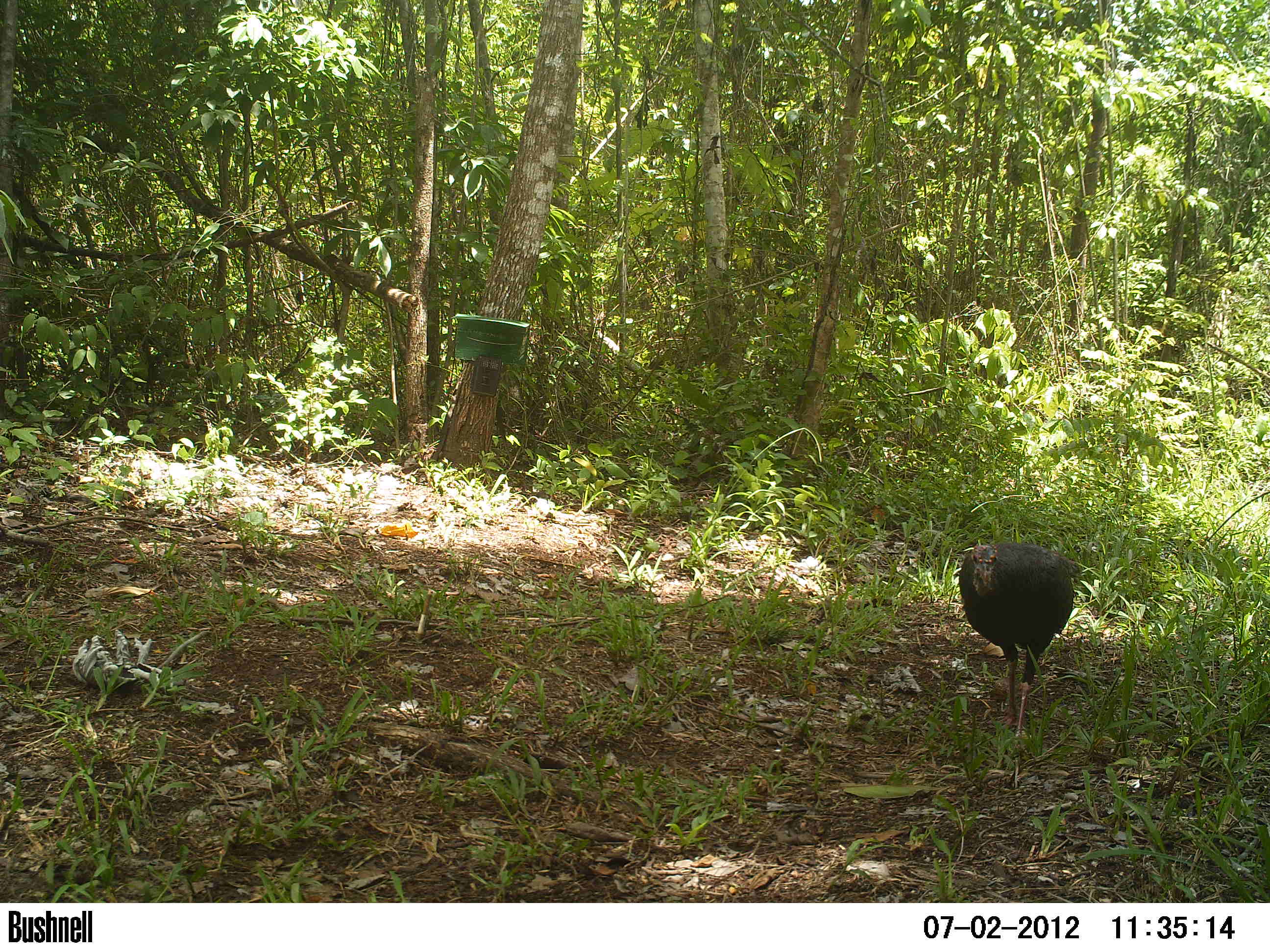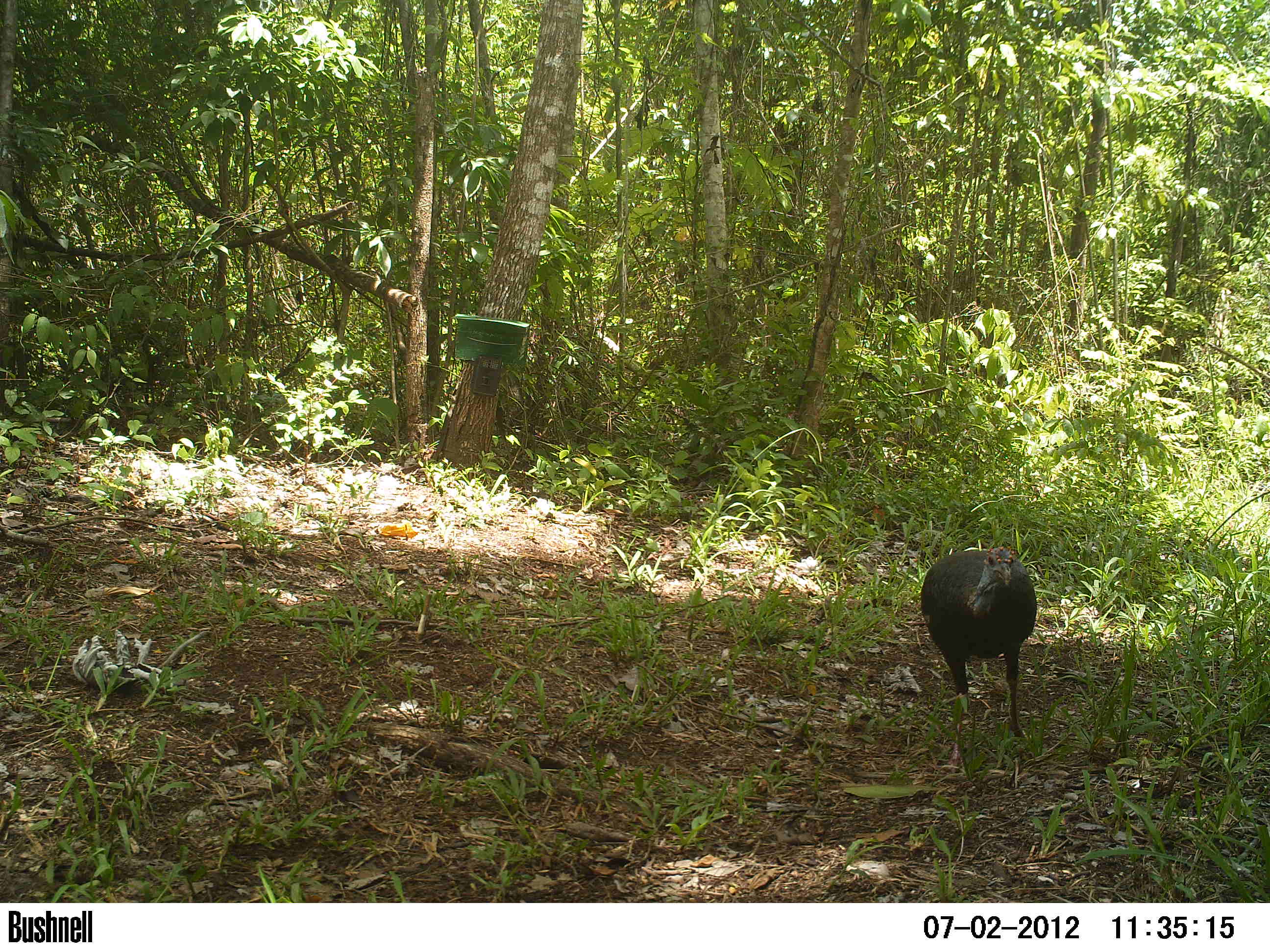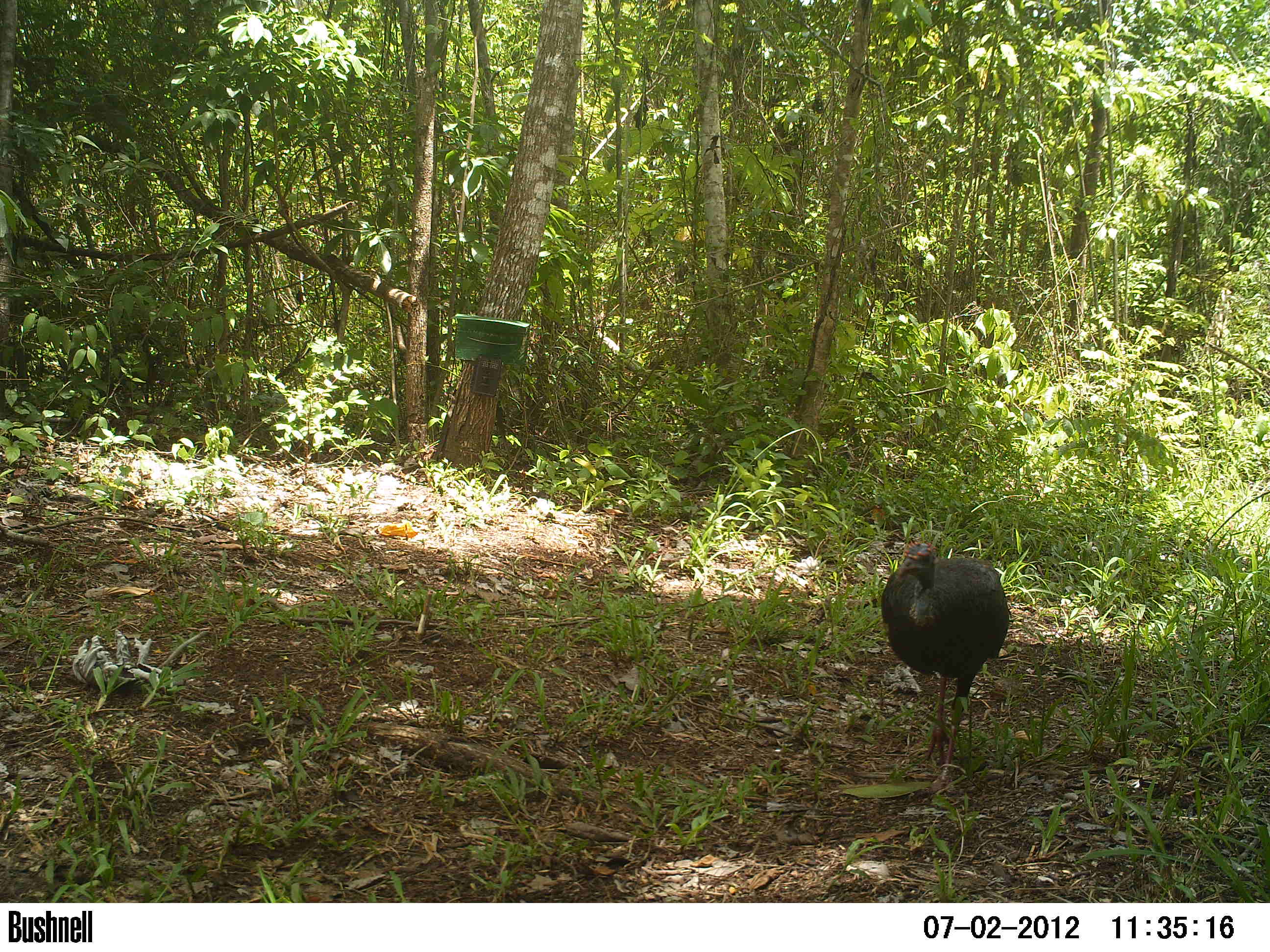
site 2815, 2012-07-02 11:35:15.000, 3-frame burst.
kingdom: Animalia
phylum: Chordata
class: Aves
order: Galliformes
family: Phasianidae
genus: Meleagris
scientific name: Meleagris ocellata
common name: ocellated turkey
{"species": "Meleagris ocellata (ocellated turkey)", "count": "1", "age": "adult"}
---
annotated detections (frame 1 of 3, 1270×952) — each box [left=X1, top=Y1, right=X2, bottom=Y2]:
meleagris ocellata: [left=958, top=541, right=1080, bottom=747]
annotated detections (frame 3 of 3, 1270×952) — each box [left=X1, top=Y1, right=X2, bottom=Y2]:
meleagris ocellata: [left=879, top=537, right=1010, bottom=794]